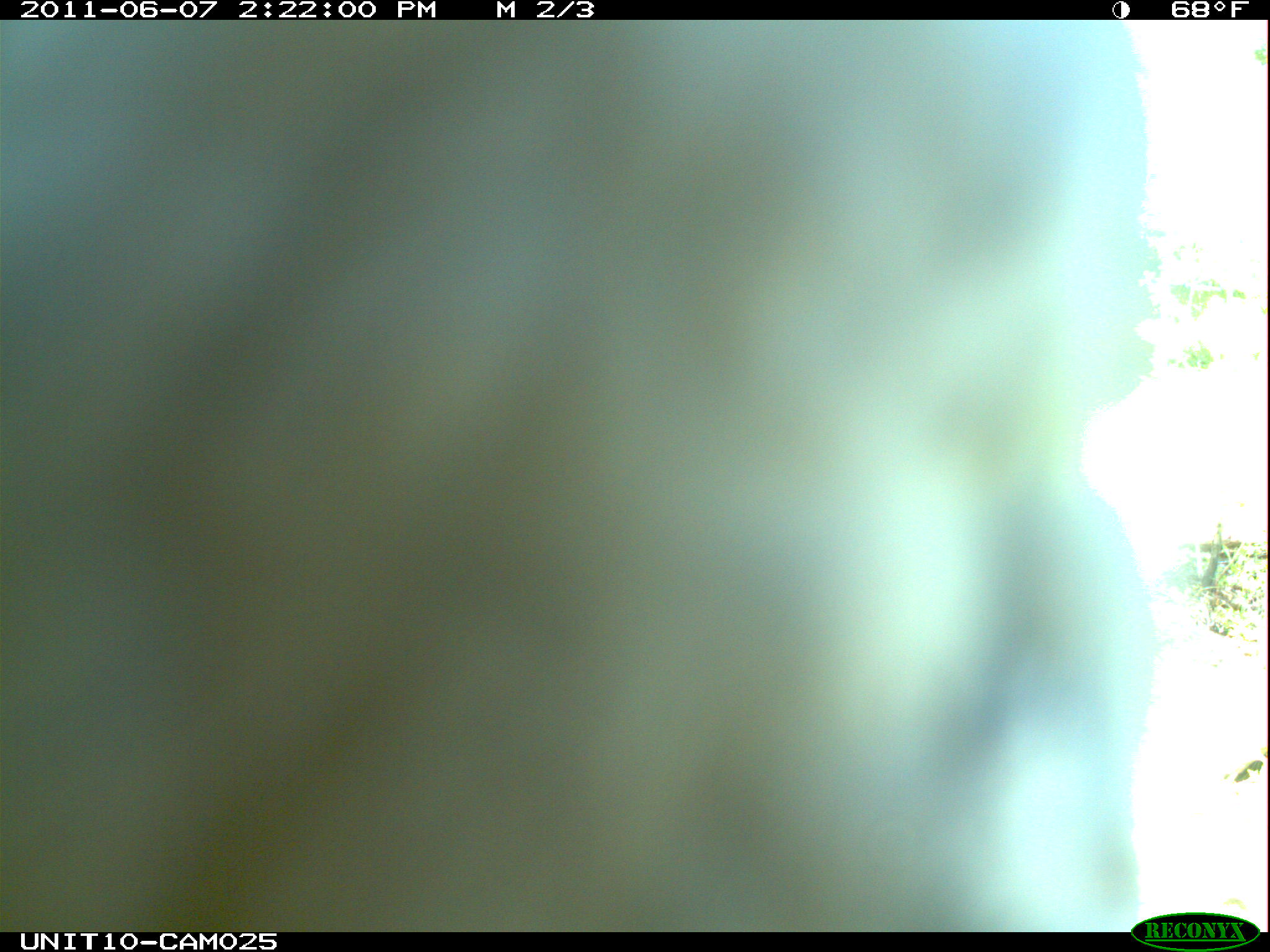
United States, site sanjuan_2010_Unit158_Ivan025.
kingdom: Animalia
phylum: Chordata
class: Aves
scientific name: Aves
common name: birds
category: unidentified bird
Unidentified bird (birds) (Aves).